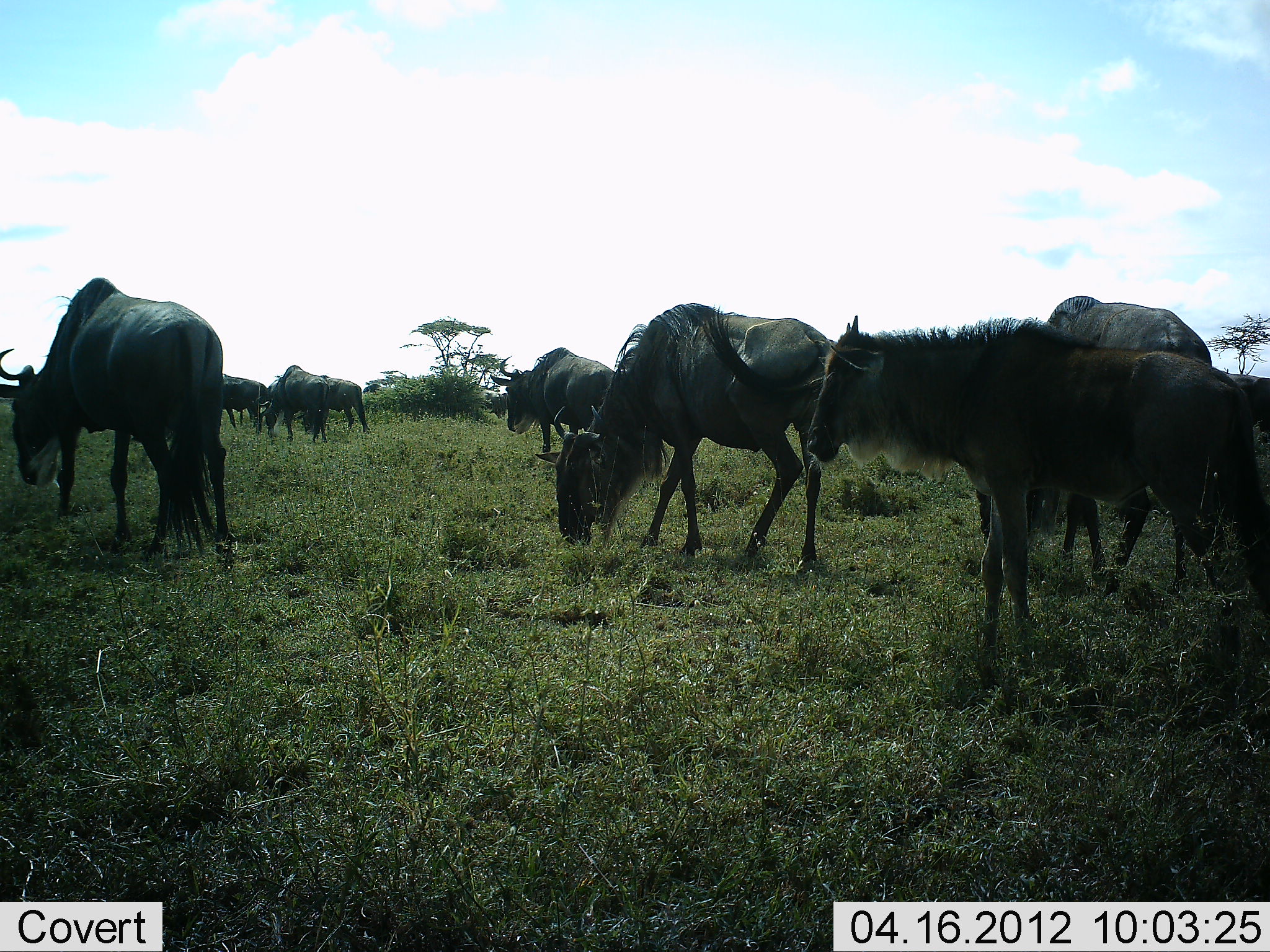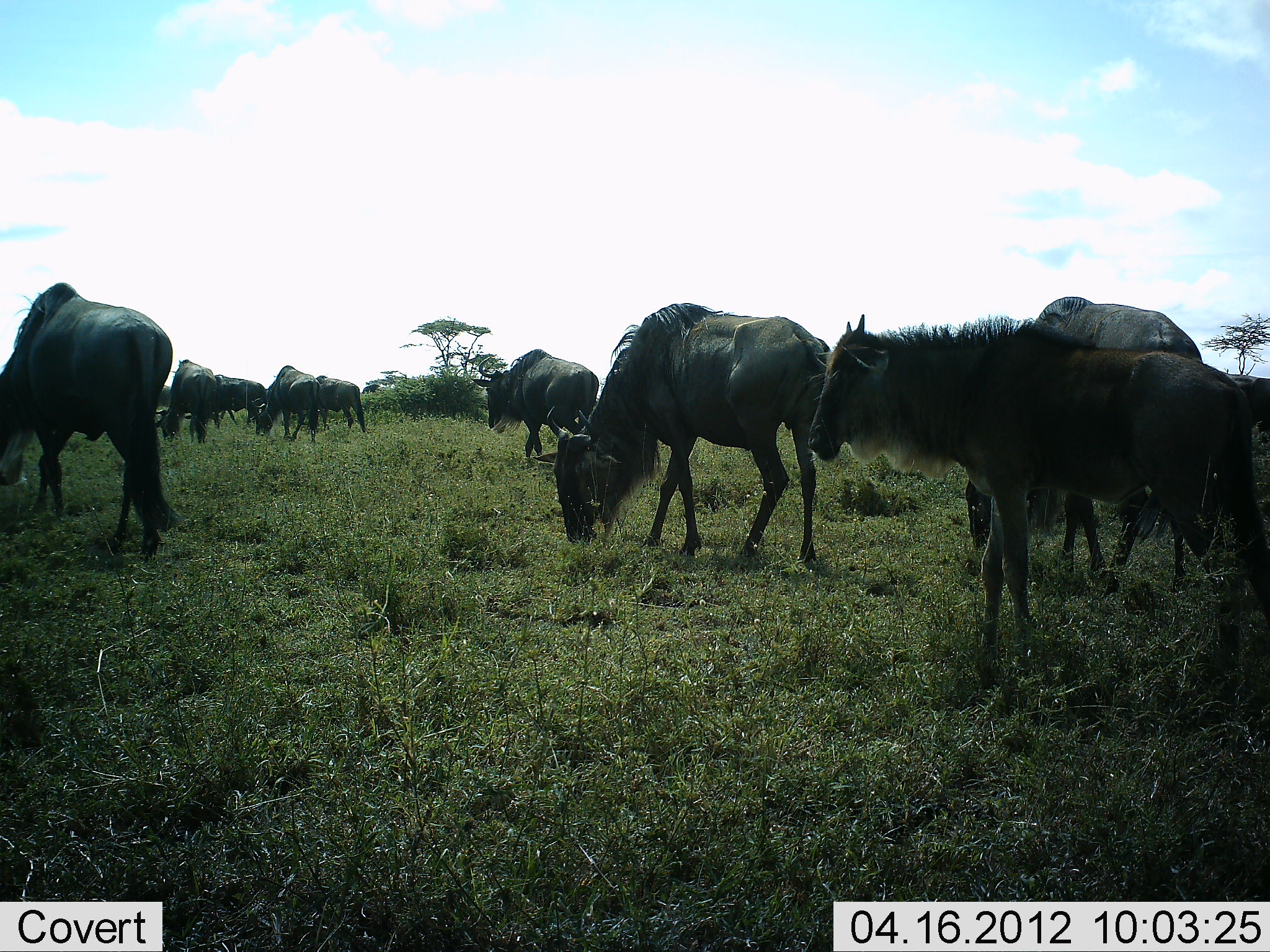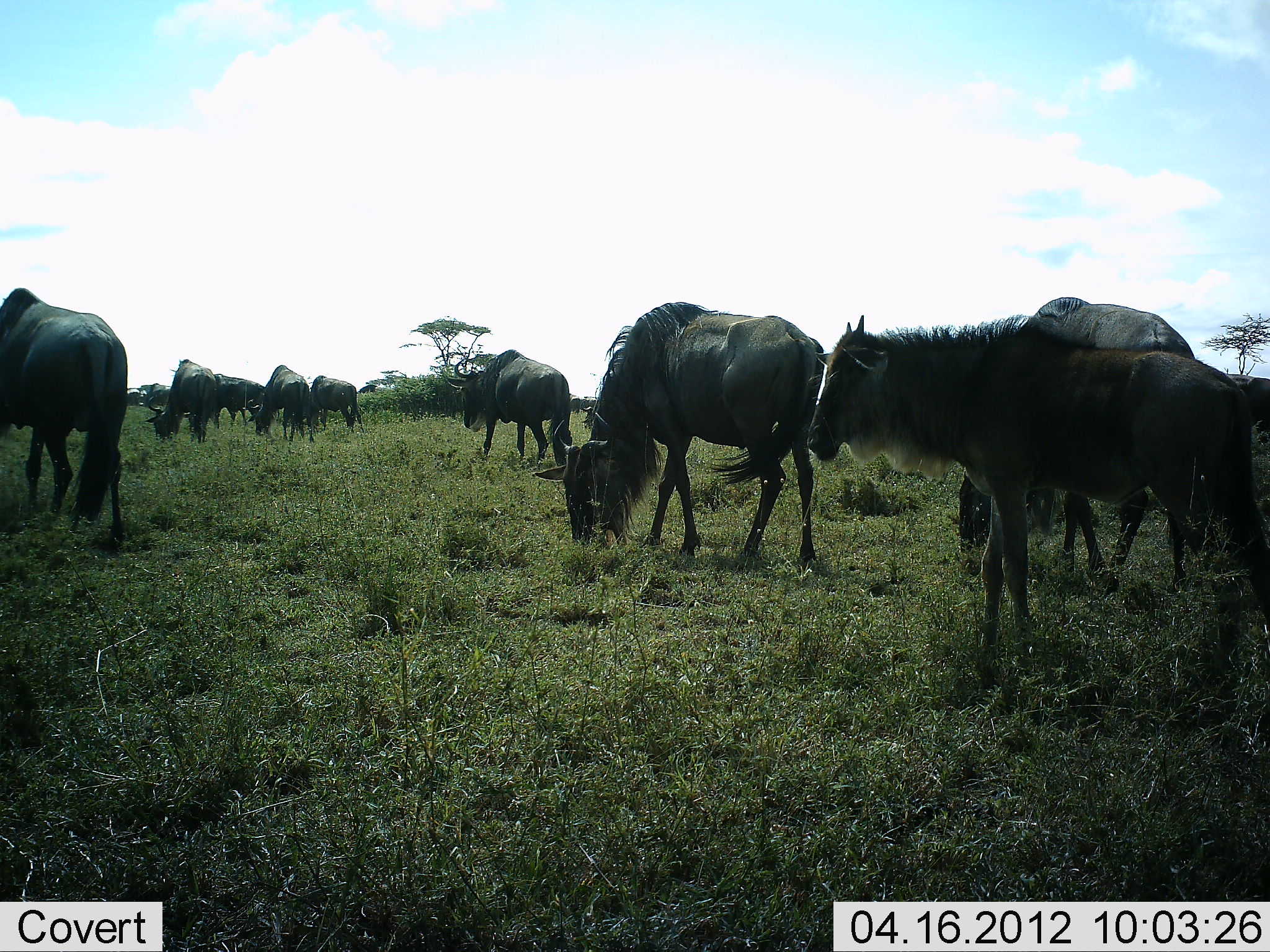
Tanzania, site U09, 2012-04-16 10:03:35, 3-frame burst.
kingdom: Animalia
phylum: Chordata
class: Mammalia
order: Artiodactyla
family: Bovidae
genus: Connochaetes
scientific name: Connochaetes taurinus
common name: blue wildebeest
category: wildebeest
Wildebeest (blue wildebeest) (Connochaetes taurinus), count 10. Behavior (volunteer vote fractions): standing 43%, resting 0%, moving 36%, interacting 0%. Young present (vote fraction): 43%. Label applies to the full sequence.